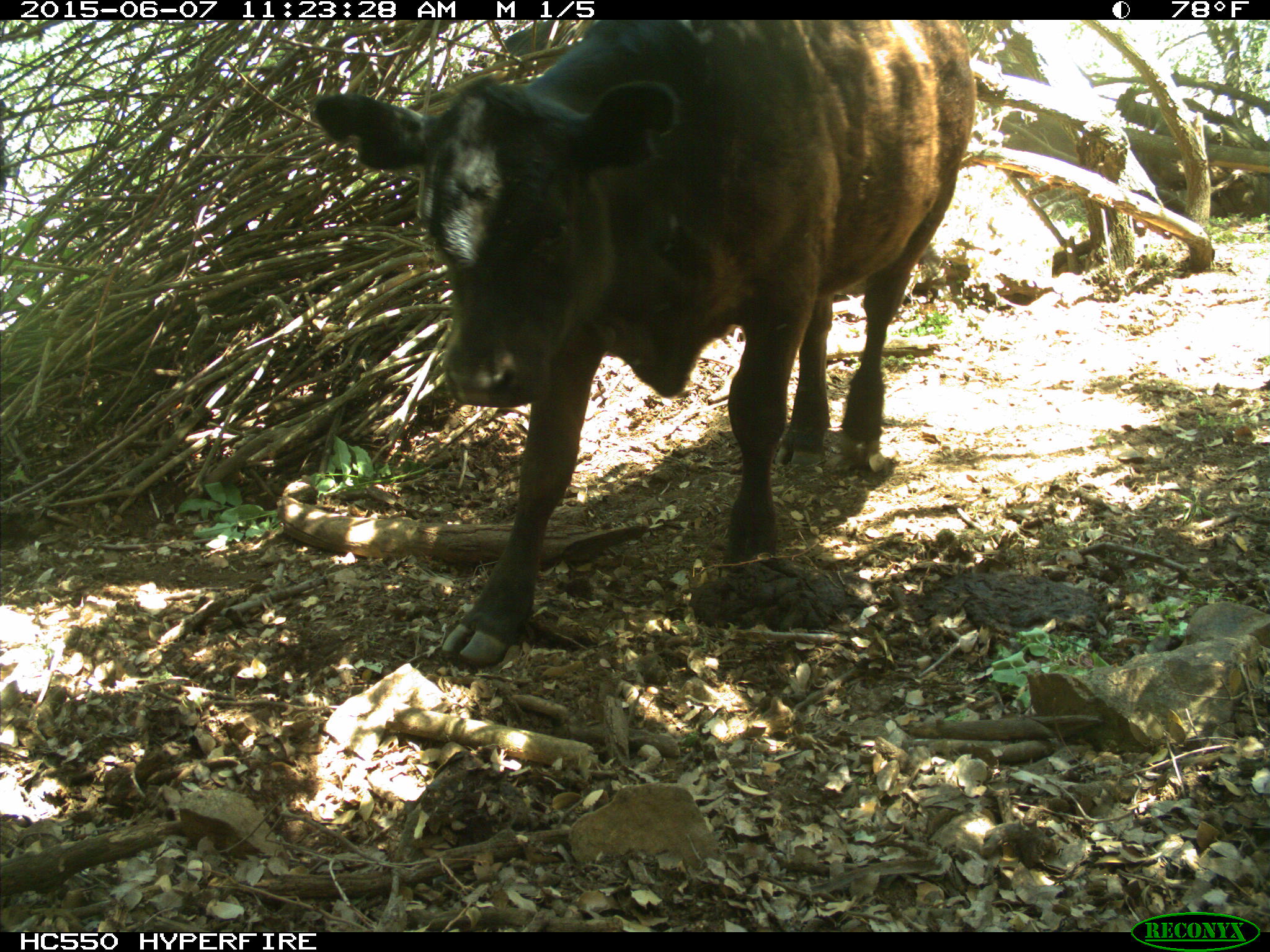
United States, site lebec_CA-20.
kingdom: Animalia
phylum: Chordata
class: Mammalia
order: Artiodactyla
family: Bovidae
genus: Bos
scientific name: Bos taurus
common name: domestic cow